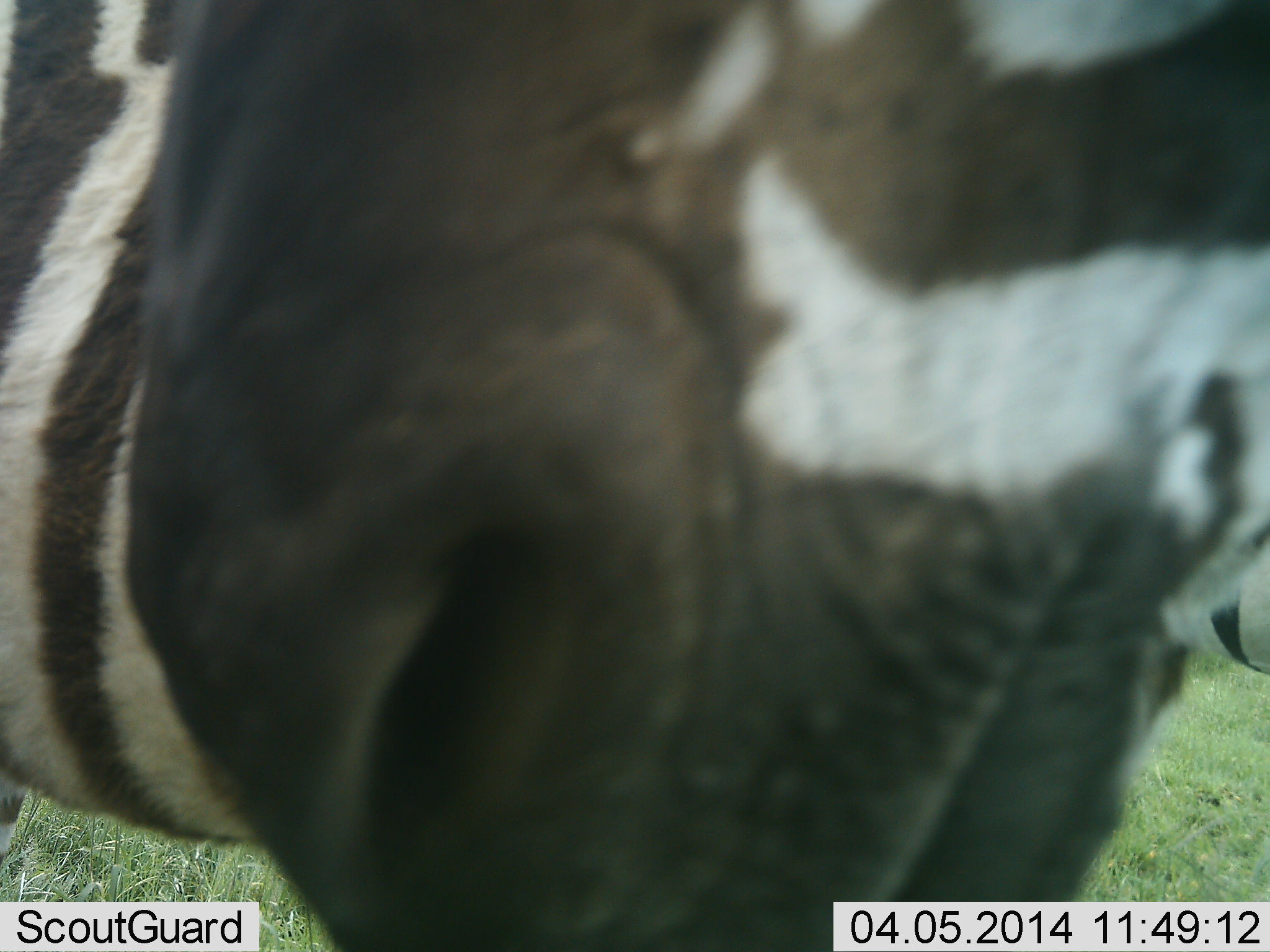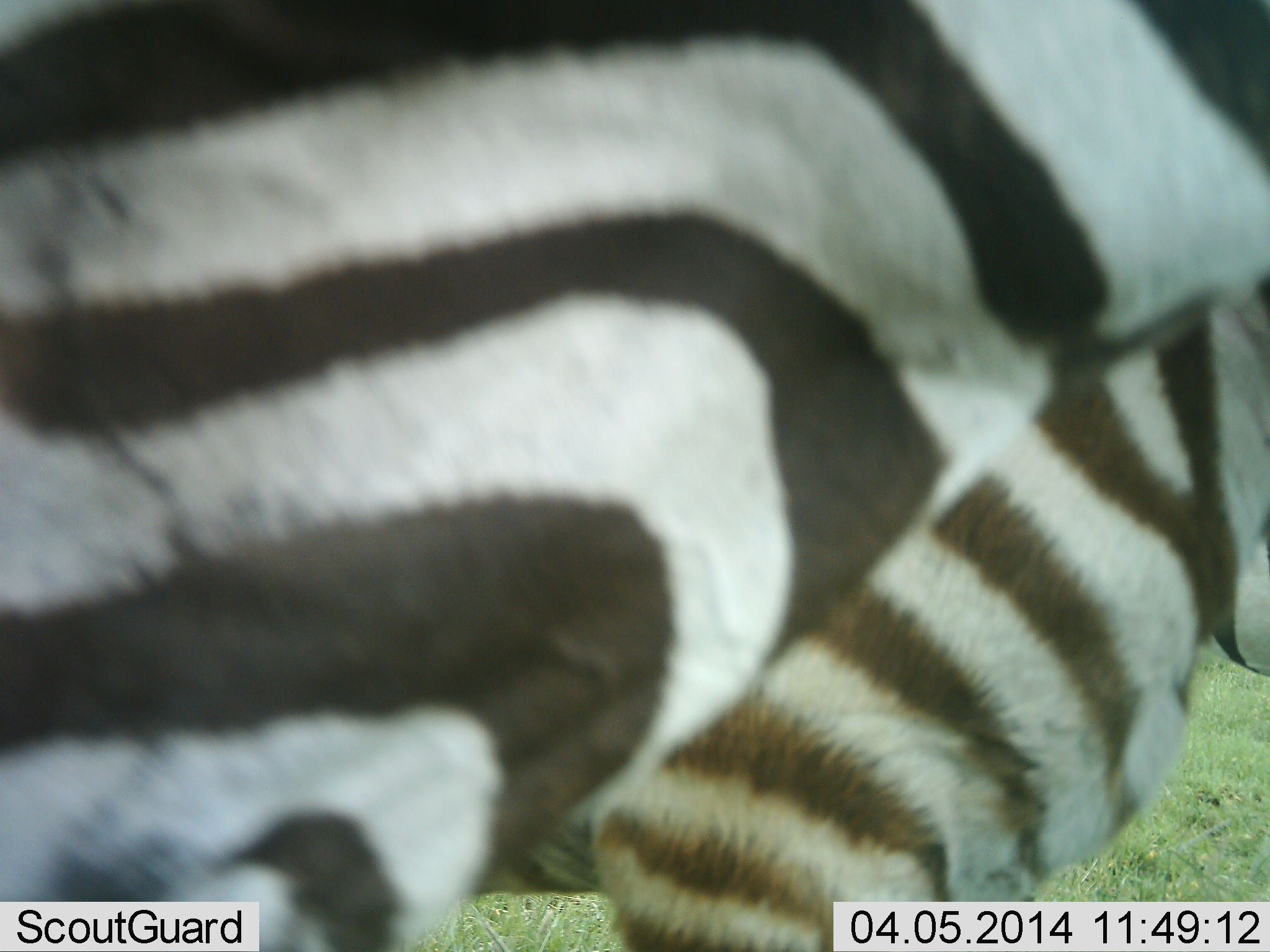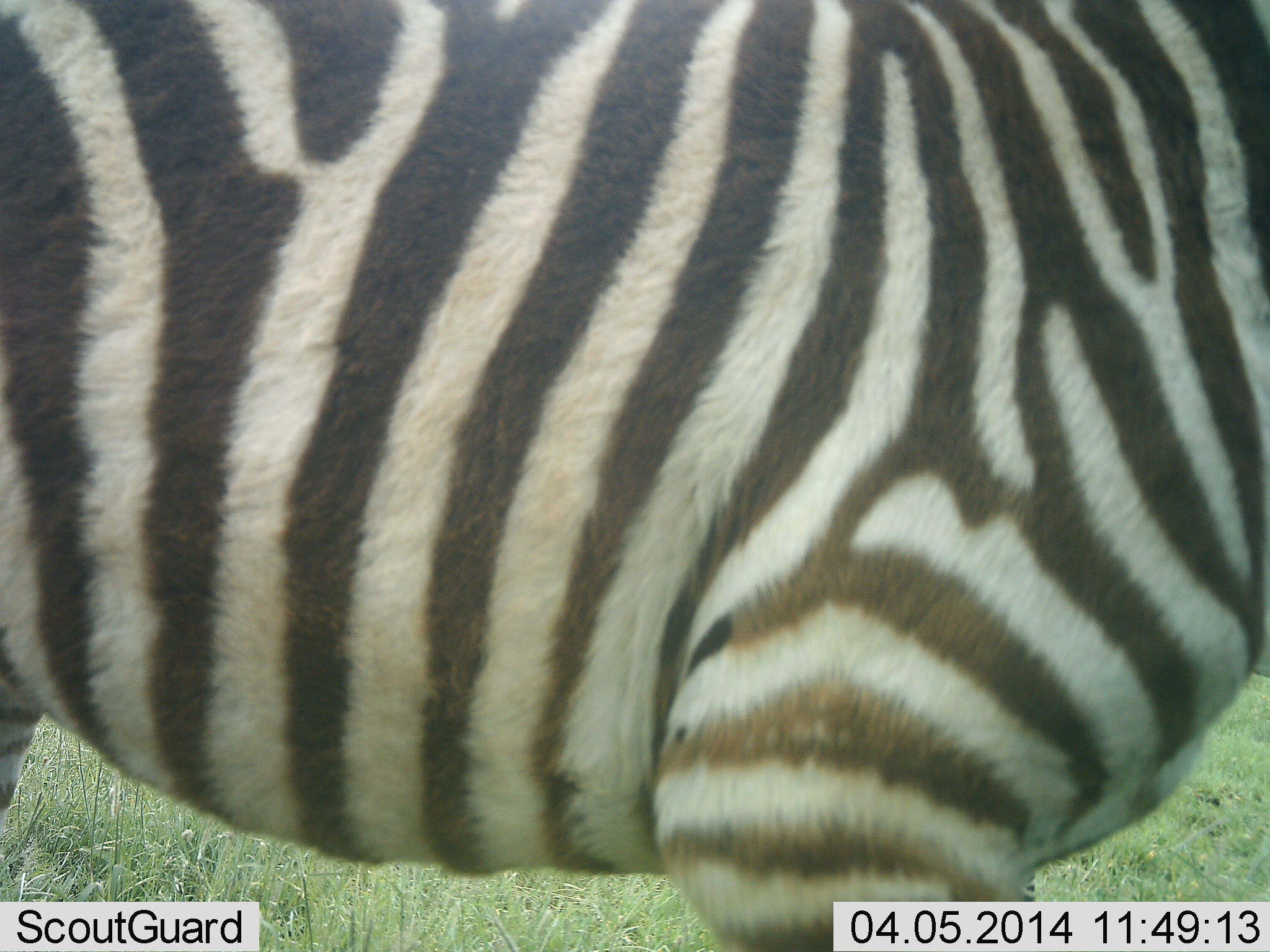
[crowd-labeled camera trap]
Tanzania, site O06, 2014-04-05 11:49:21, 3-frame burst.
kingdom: Animalia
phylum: Chordata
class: Mammalia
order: Perissodactyla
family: Equidae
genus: Equus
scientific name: Equus quagga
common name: plains zebra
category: zebra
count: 2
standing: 51%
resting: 5%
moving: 54%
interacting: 11%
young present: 5%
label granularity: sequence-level